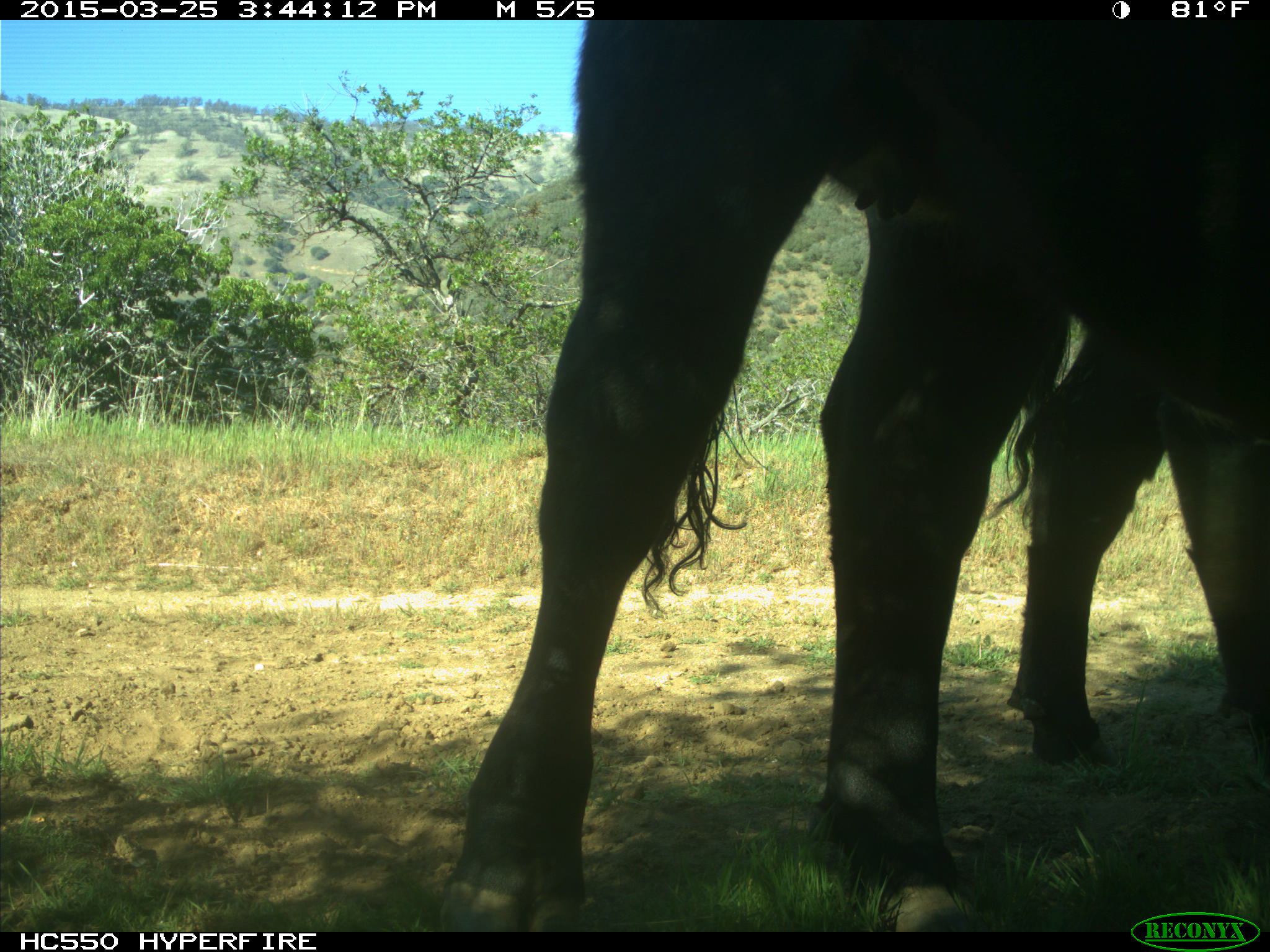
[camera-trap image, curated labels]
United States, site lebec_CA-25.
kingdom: Animalia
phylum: Chordata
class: Mammalia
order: Artiodactyla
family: Bovidae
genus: Bos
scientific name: Bos taurus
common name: domestic cow